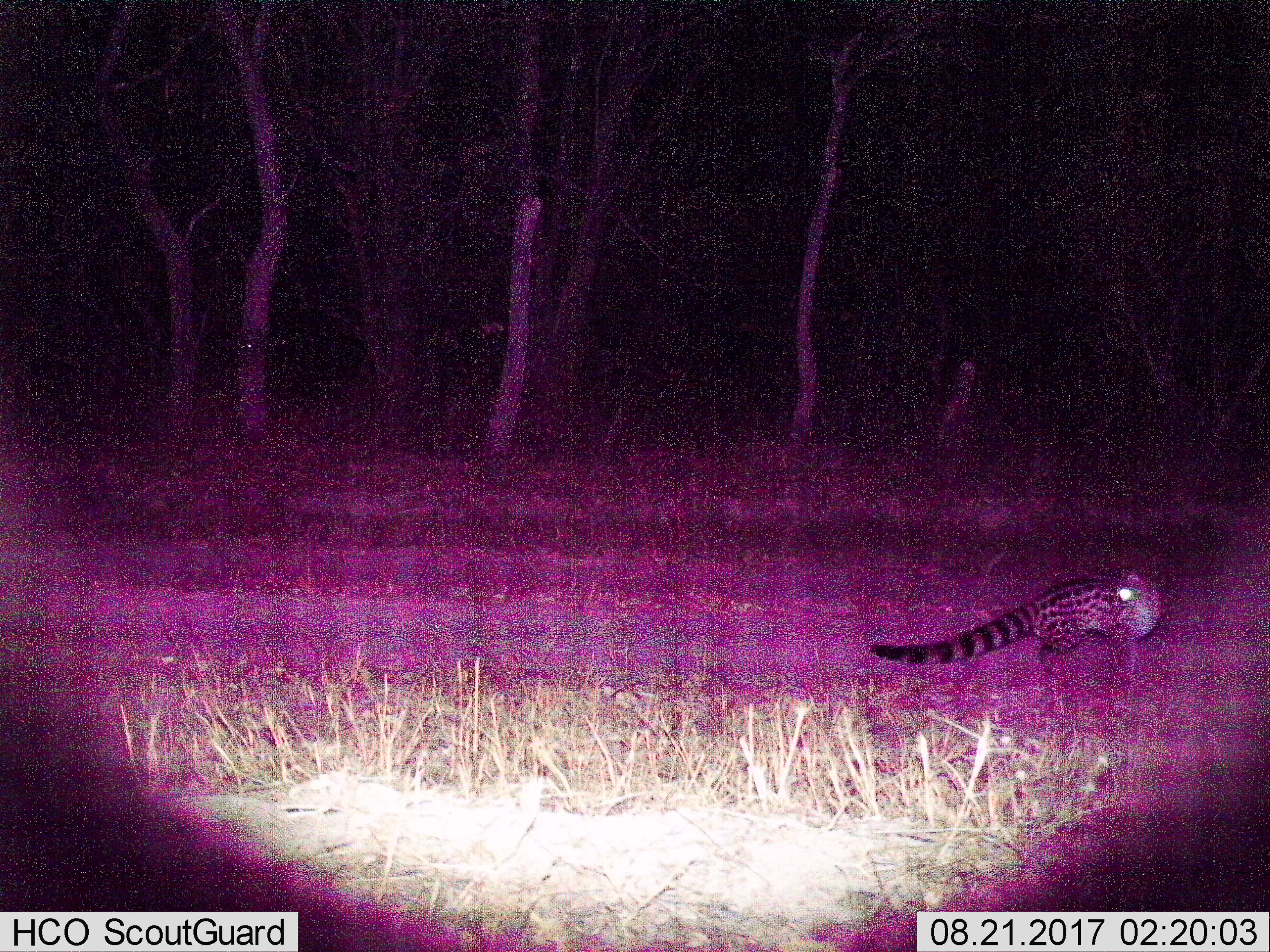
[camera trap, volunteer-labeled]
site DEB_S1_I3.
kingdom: Animalia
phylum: Chordata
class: Mammalia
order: Carnivora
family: Viverridae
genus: Genetta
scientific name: Genetta genetta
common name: small-spotted genet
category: genetcommonsmallspotted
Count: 1.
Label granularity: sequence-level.